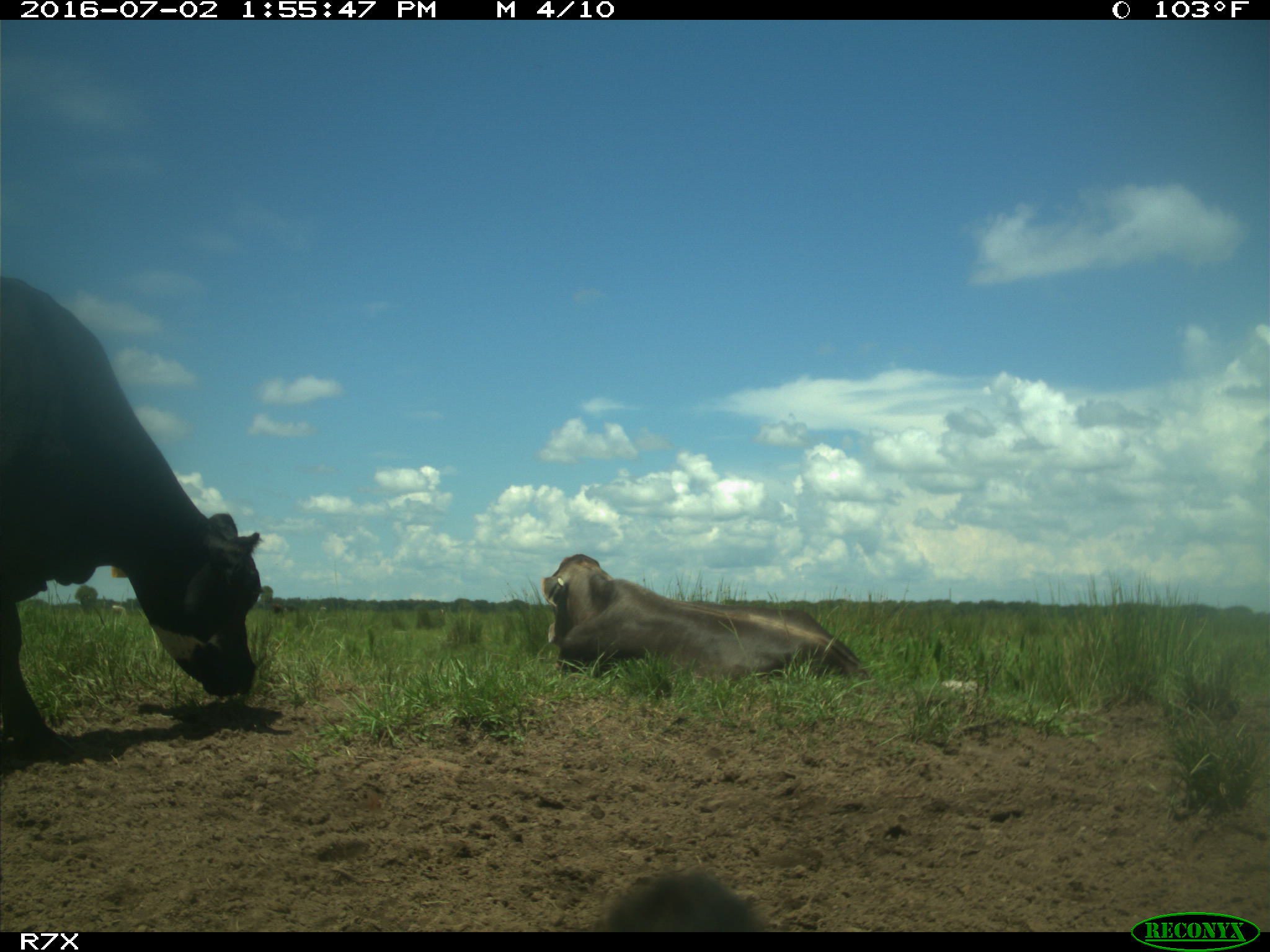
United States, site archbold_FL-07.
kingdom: Animalia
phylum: Chordata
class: Mammalia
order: Artiodactyla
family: Bovidae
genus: Bos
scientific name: Bos taurus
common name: domestic cow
Bos taurus (domestic cow).